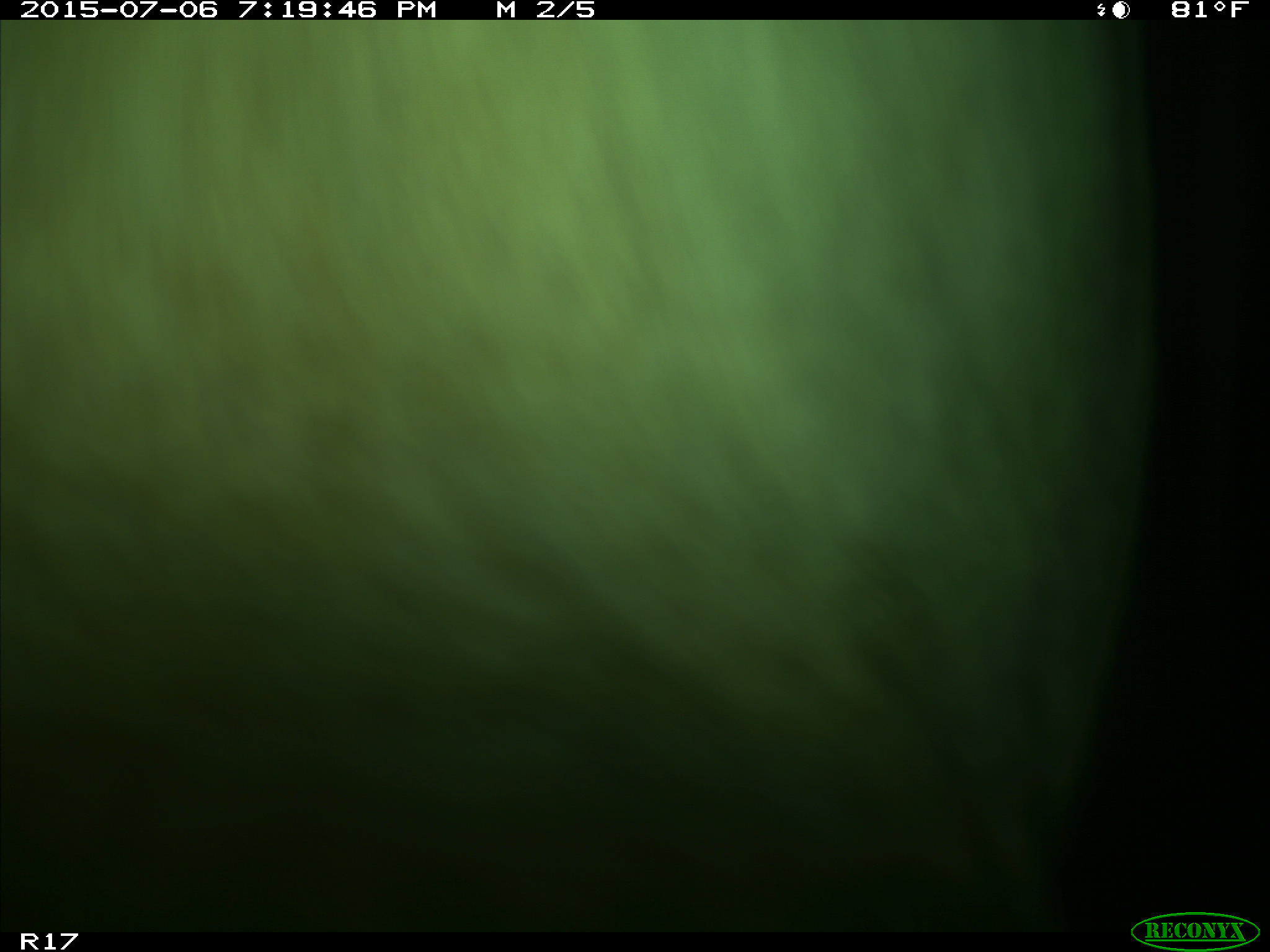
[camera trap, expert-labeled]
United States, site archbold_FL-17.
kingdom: Animalia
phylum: Chordata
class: Mammalia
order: Artiodactyla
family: Bovidae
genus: Bos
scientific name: Bos taurus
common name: domestic cow